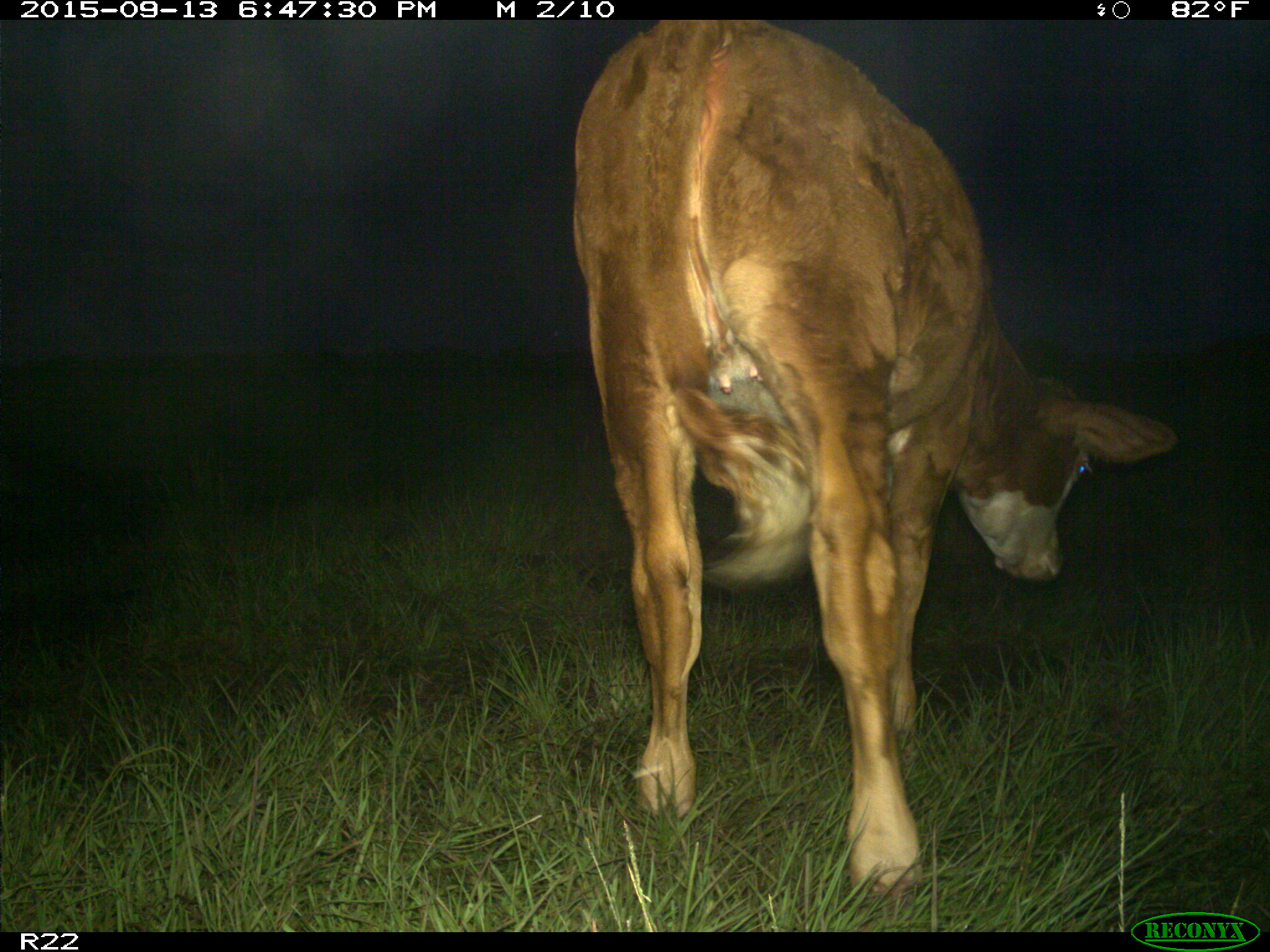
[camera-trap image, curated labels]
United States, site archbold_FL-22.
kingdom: Animalia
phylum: Chordata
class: Mammalia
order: Artiodactyla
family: Bovidae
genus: Bos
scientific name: Bos taurus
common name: domestic cow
Bos taurus (domestic cow).